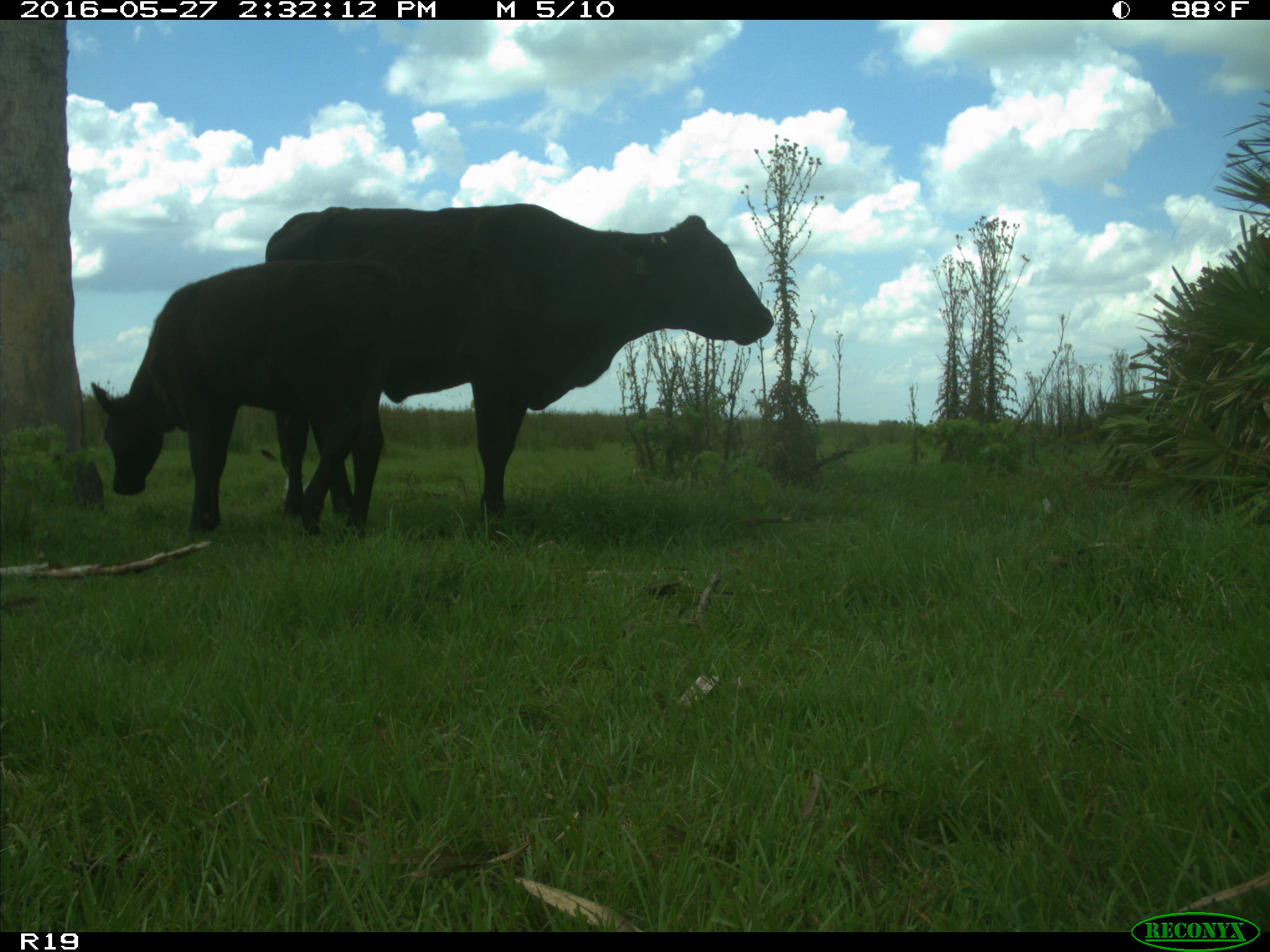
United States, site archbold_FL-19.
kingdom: Animalia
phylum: Chordata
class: Mammalia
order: Artiodactyla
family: Bovidae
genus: Bos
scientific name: Bos taurus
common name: domestic cow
Bos taurus (domestic cow).